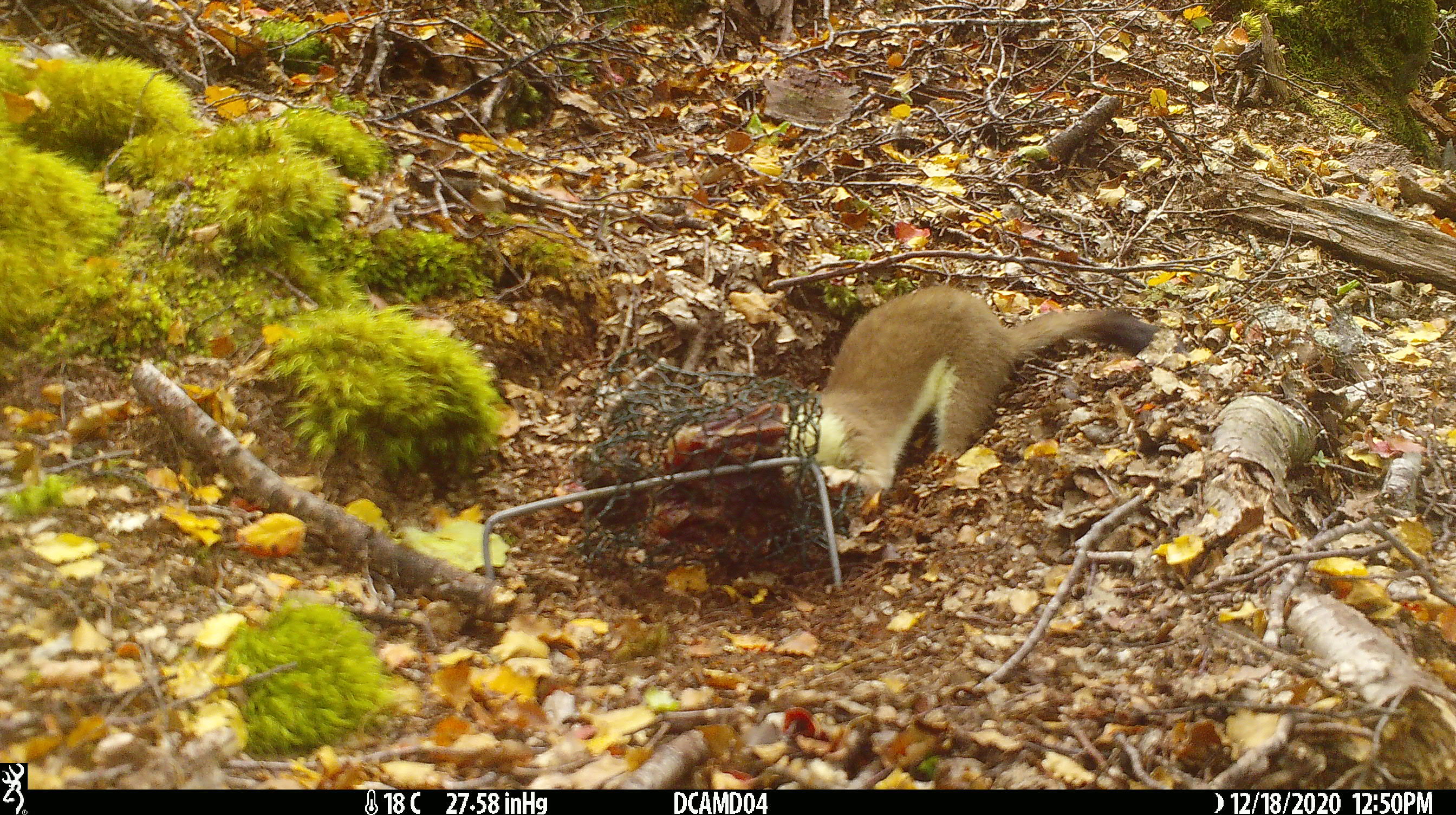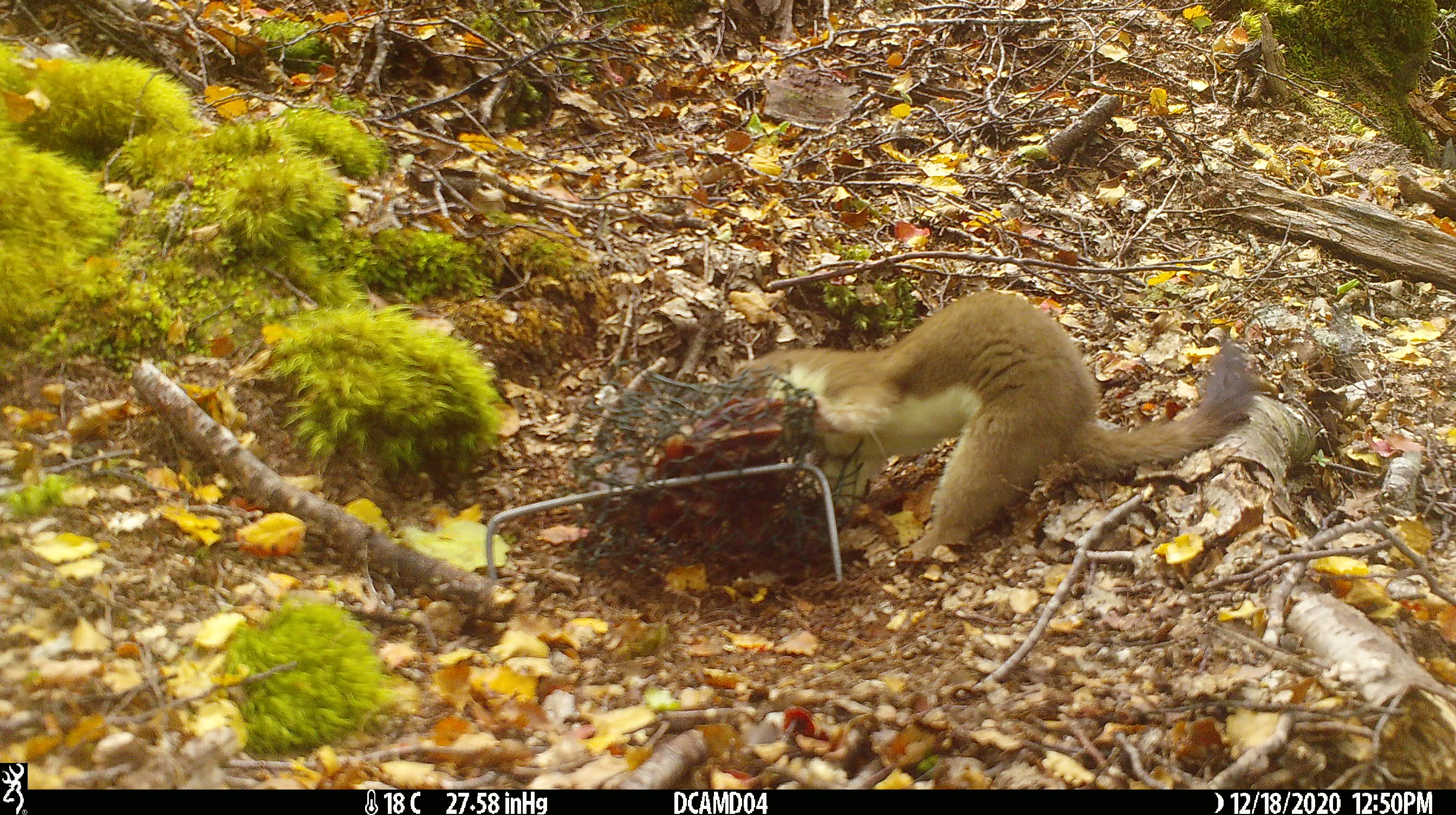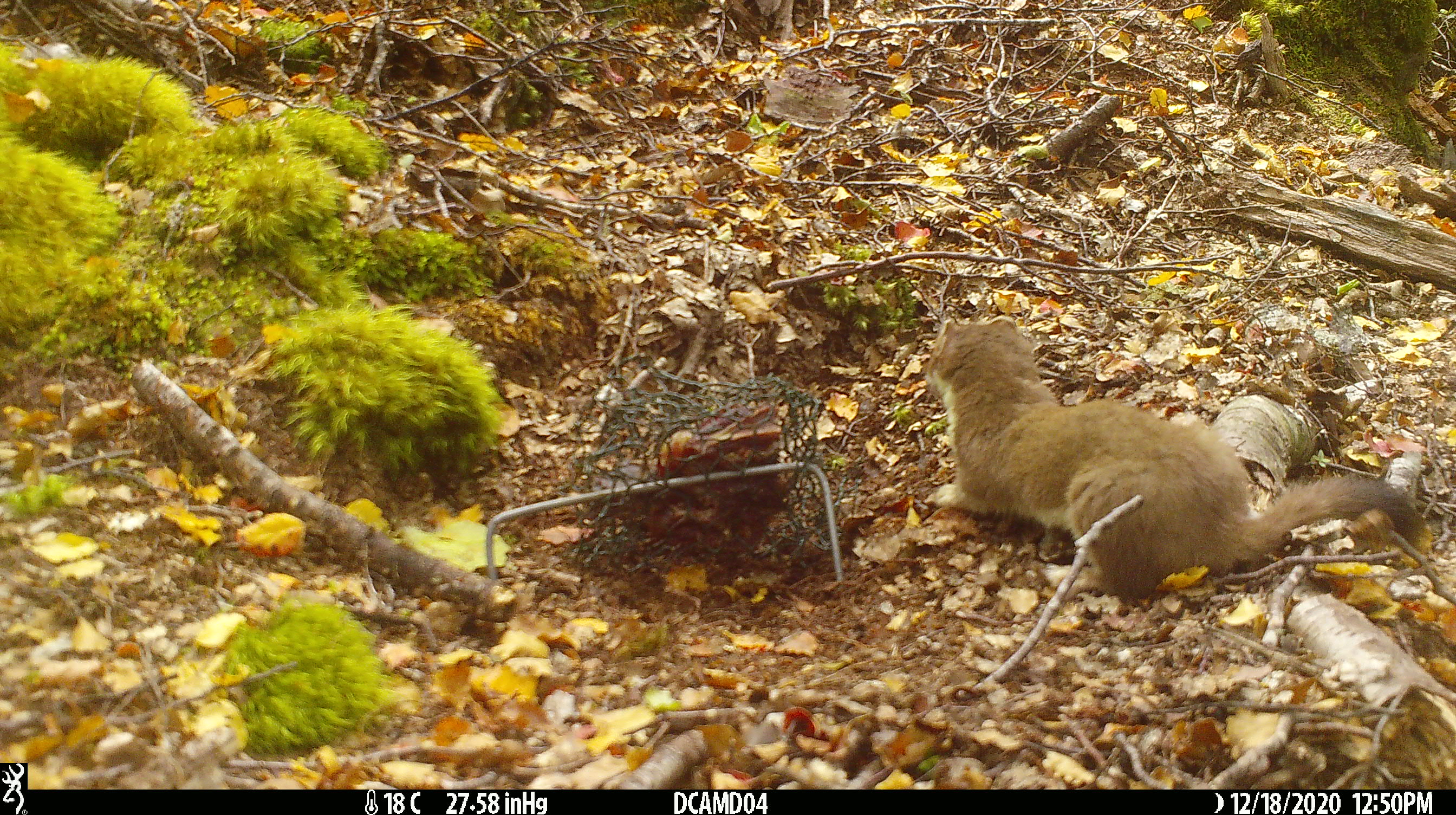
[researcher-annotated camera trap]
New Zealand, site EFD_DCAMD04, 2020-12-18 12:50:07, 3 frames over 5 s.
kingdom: Animalia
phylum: Chordata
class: Mammalia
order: Carnivora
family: Mustelidae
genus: Mustela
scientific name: Mustela erminea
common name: stoat